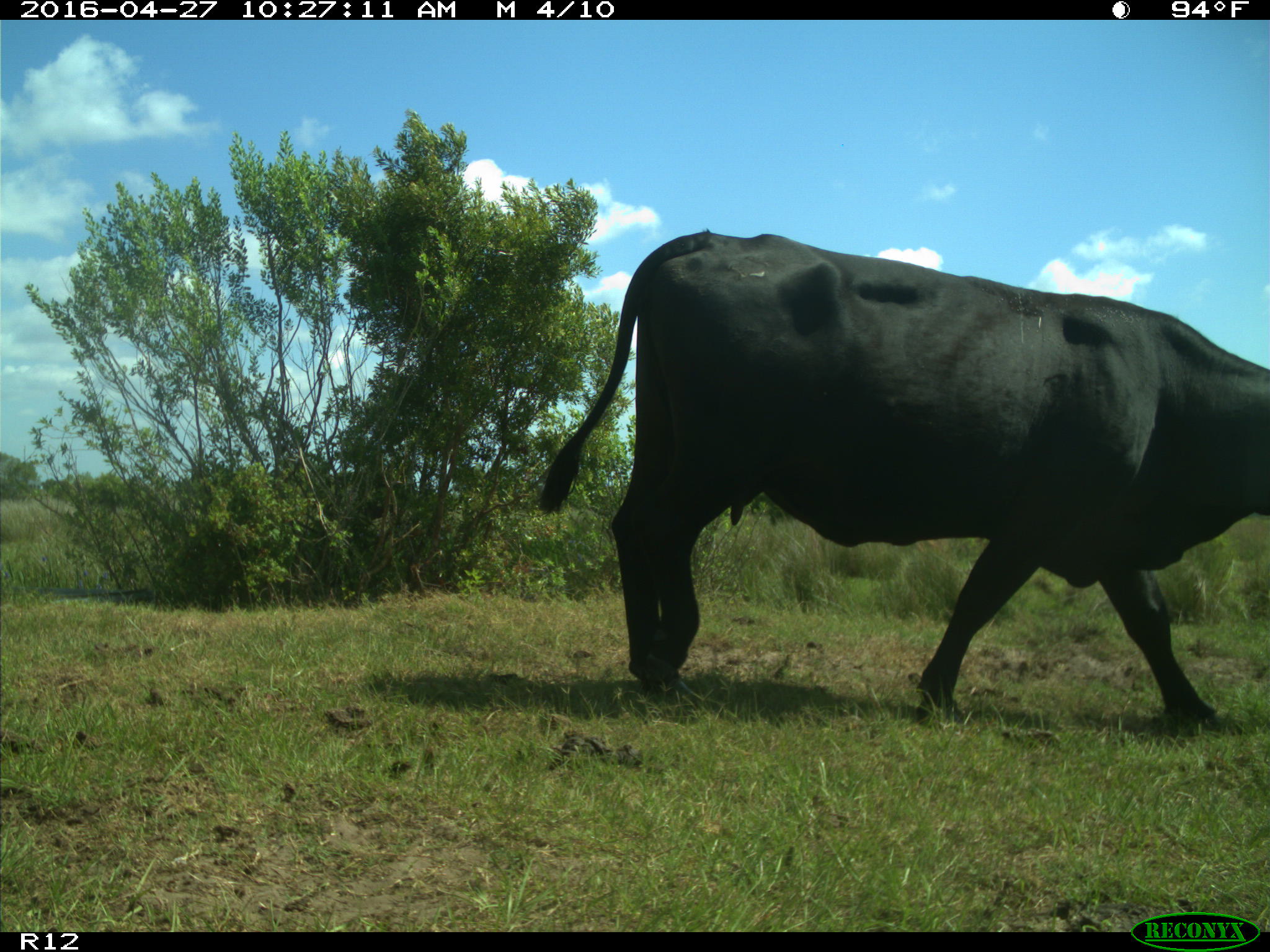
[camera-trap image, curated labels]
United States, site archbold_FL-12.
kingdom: Animalia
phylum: Chordata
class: Mammalia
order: Artiodactyla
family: Bovidae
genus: Bos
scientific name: Bos taurus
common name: domestic cow